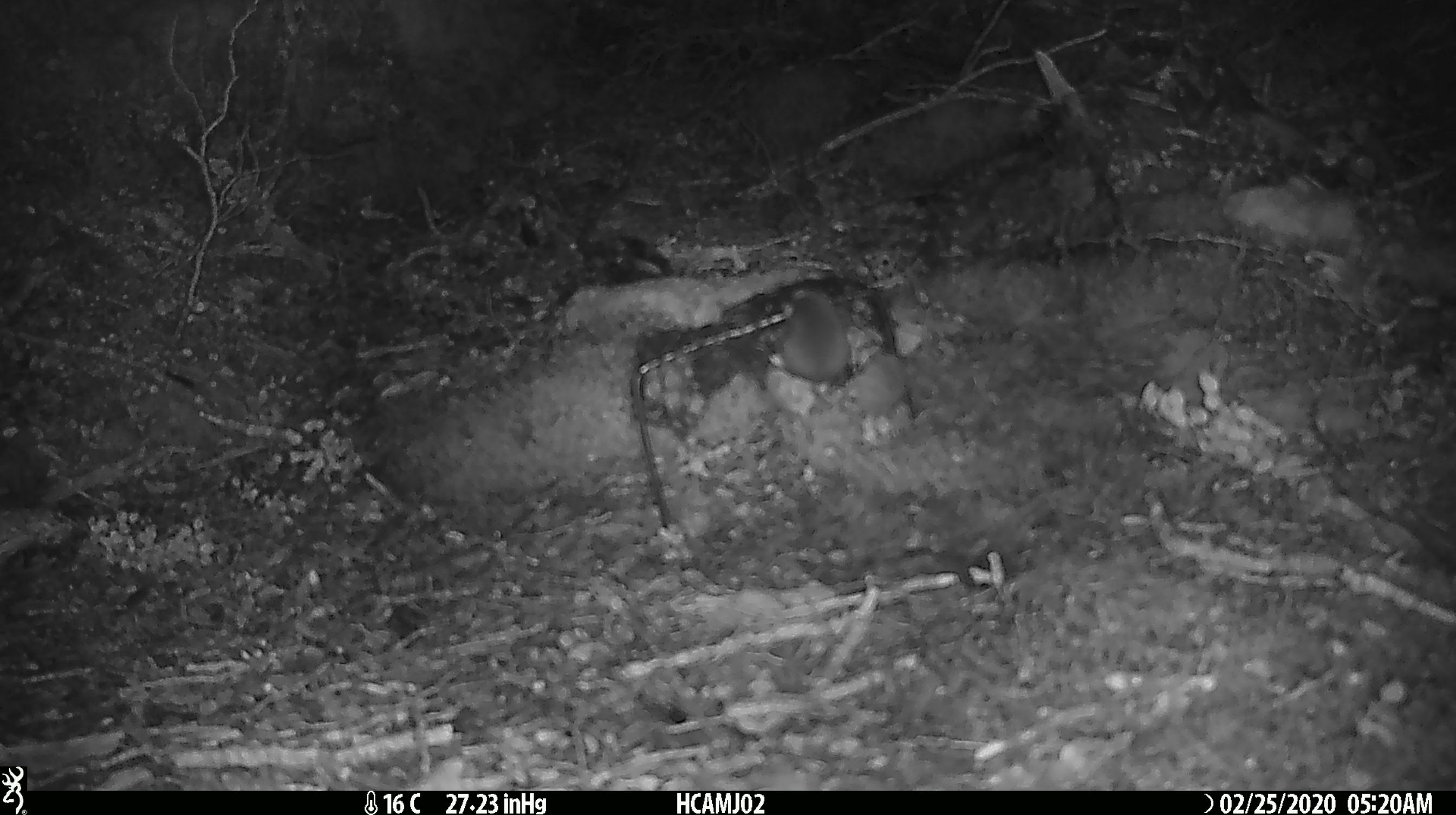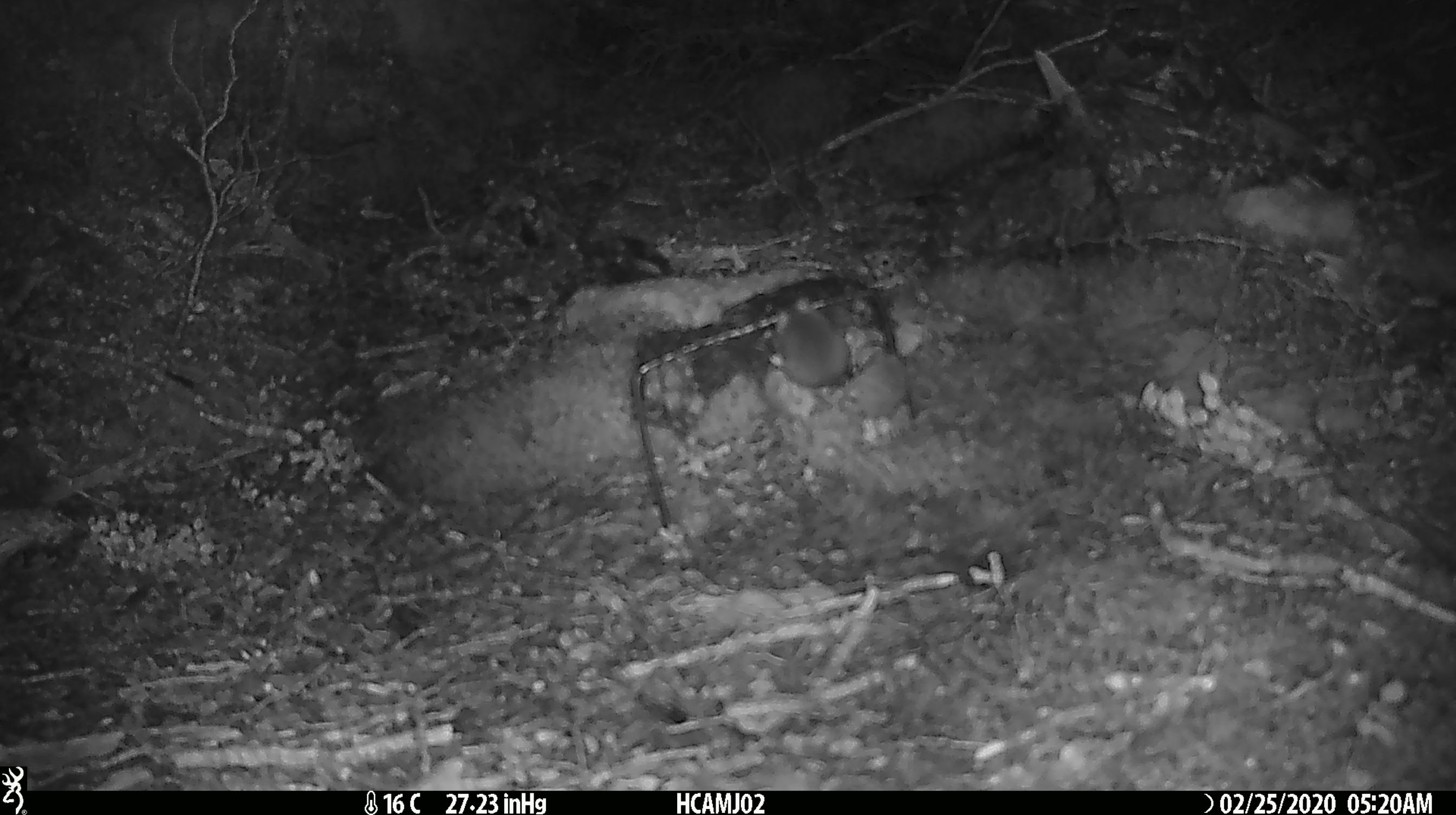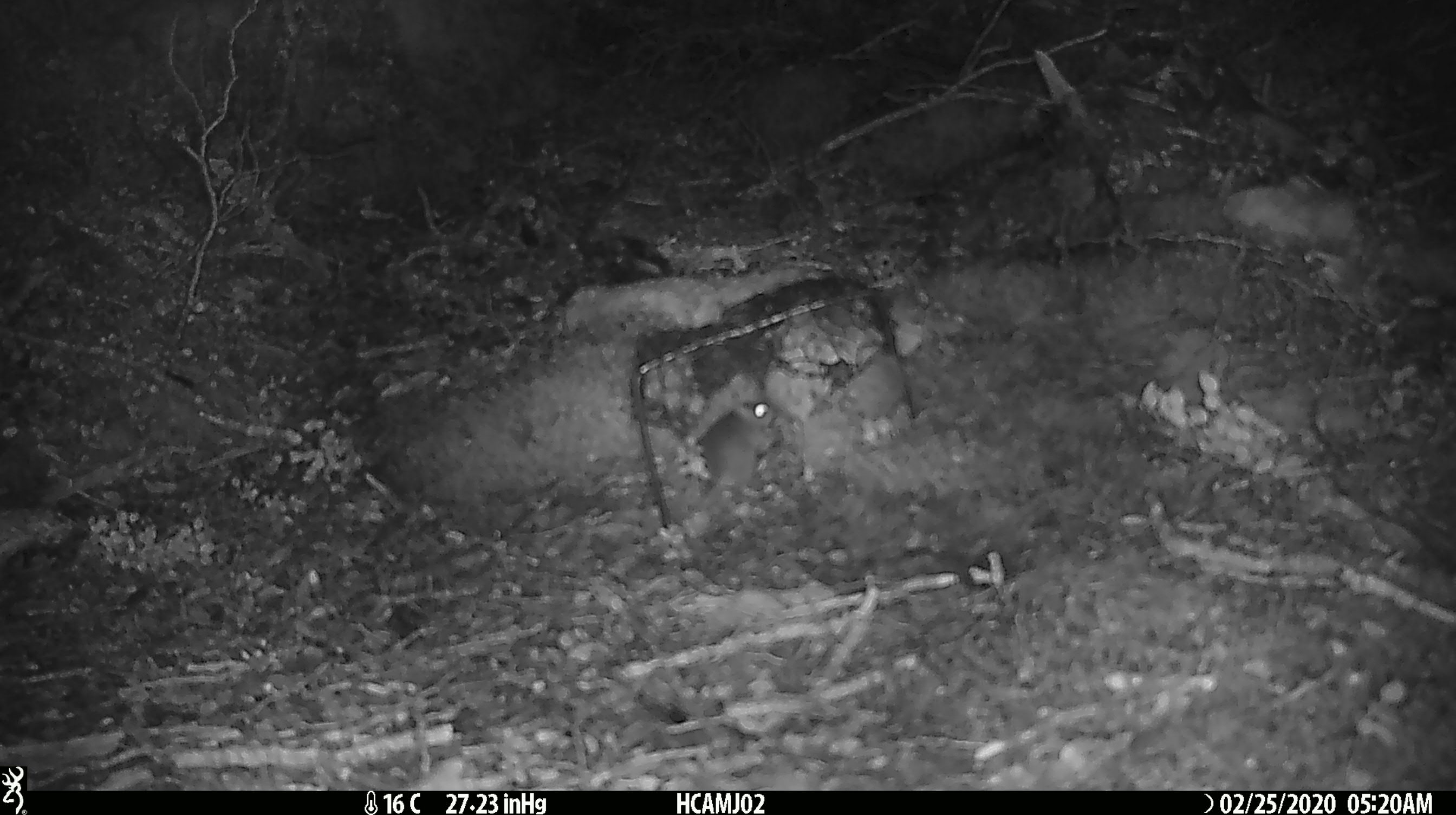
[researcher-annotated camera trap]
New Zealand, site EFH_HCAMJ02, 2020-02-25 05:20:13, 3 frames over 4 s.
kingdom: Animalia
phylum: Chordata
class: Mammalia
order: Rodentia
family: Muridae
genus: Mus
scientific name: Mus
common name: mouse